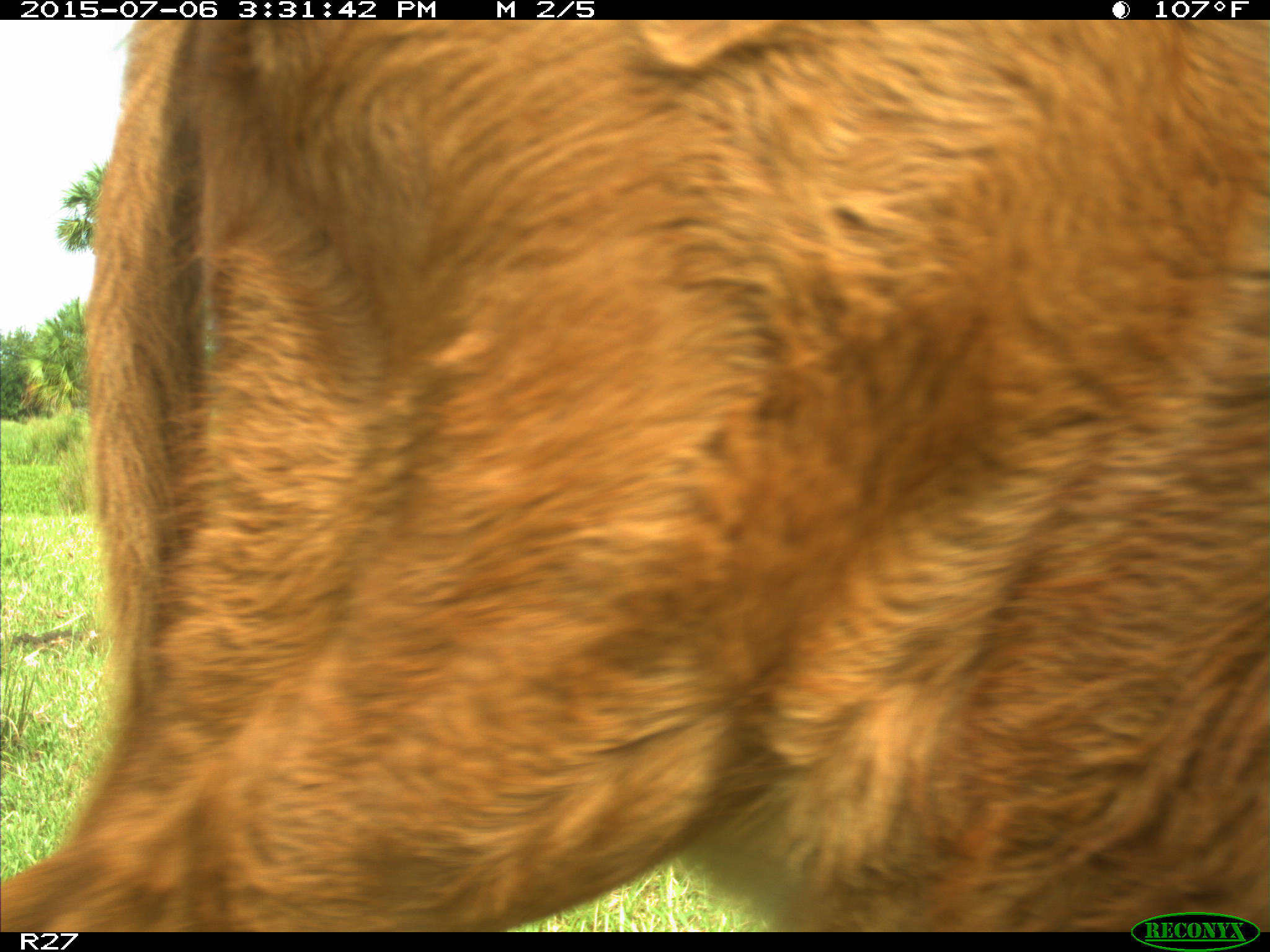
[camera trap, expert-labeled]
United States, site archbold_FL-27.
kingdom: Animalia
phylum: Chordata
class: Mammalia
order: Artiodactyla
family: Bovidae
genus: Bos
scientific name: Bos taurus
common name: domestic cow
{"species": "Bos taurus (domestic cow)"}